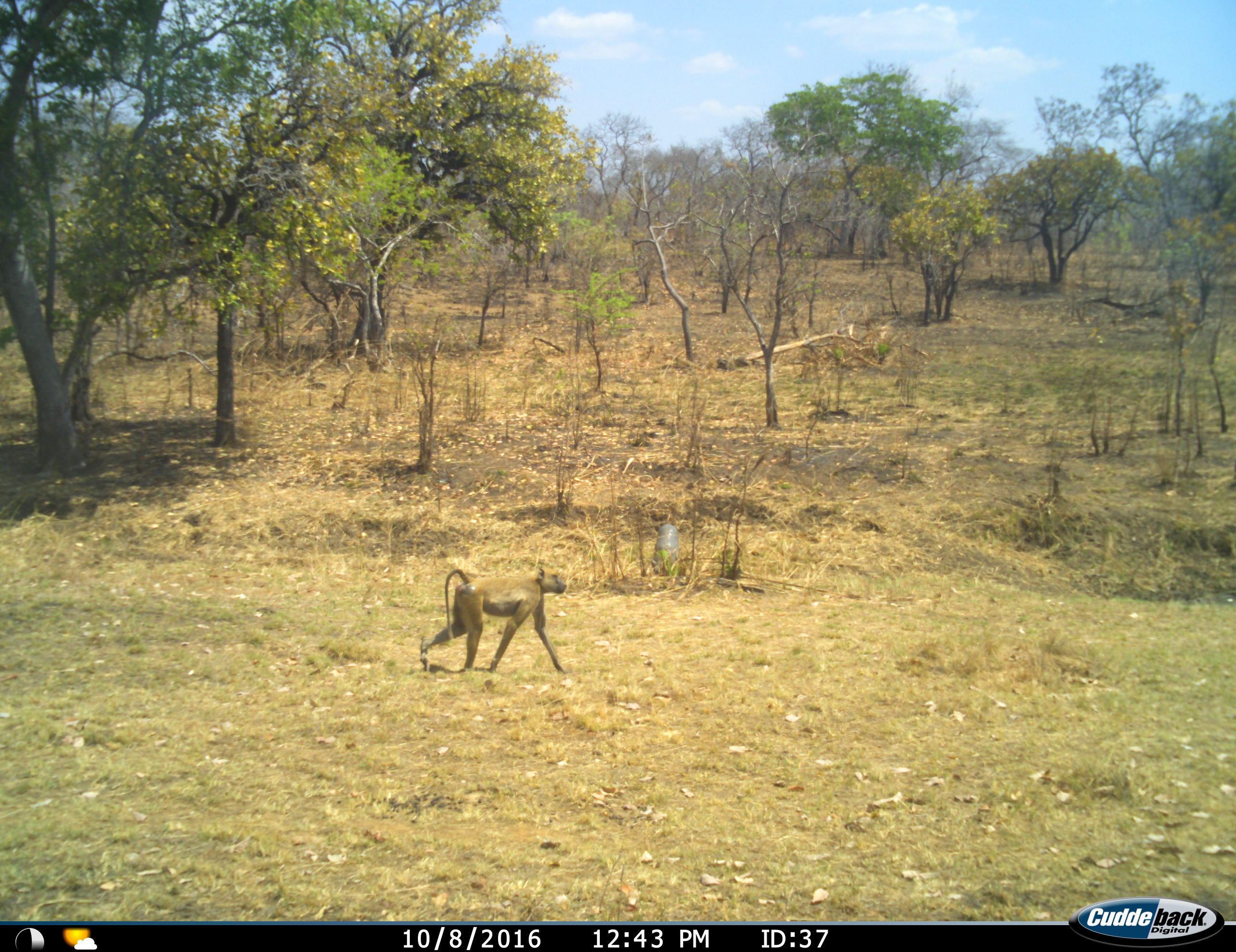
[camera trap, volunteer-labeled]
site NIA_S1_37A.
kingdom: Animalia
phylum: Chordata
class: Mammalia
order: Primates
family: Cercopithecidae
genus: Papio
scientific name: Papio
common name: baboon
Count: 1.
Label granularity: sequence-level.